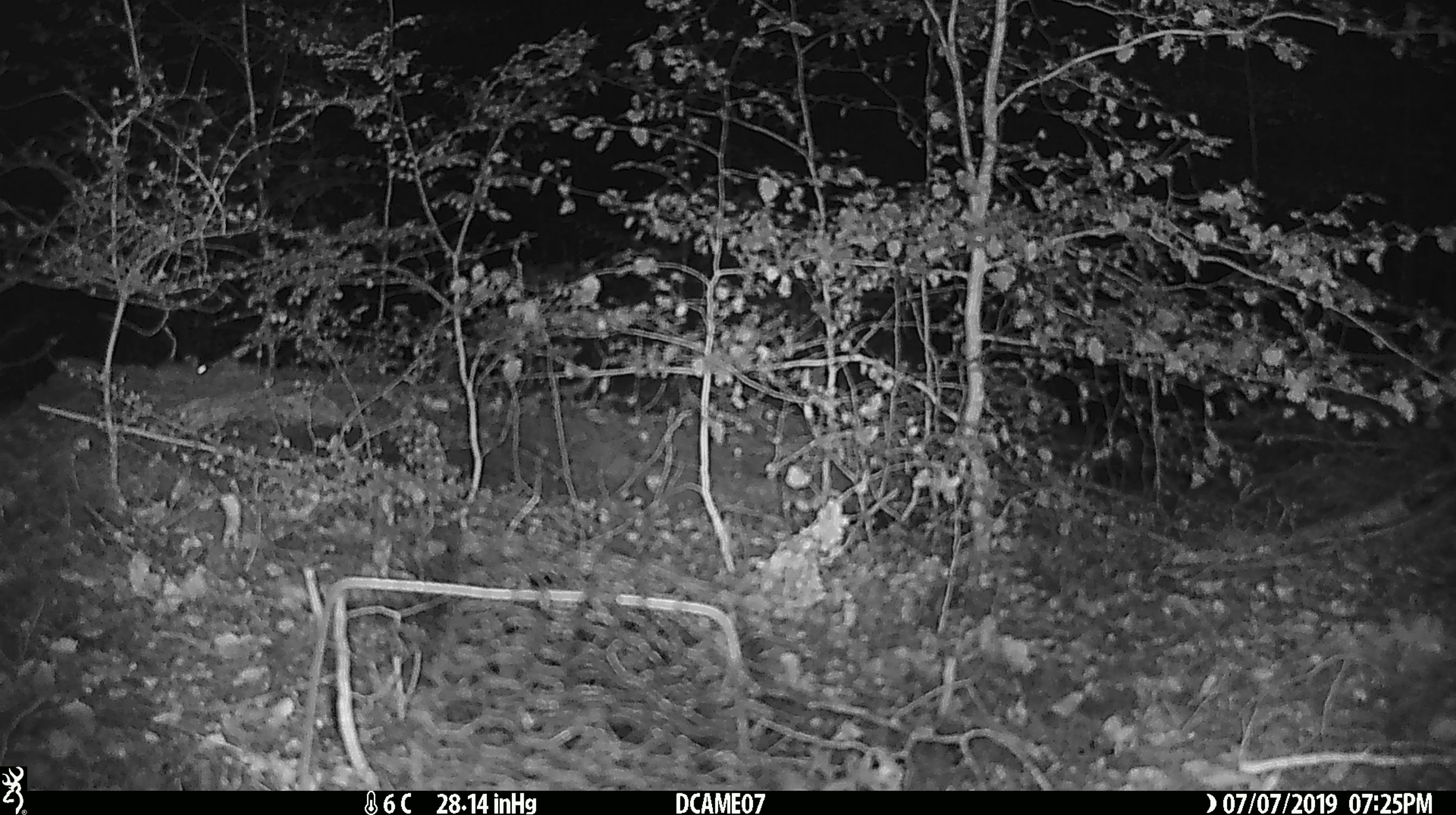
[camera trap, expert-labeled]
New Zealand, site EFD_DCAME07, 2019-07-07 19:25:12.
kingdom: Animalia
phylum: Chordata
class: Mammalia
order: Rodentia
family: Muridae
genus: Mus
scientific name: Mus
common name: mouse